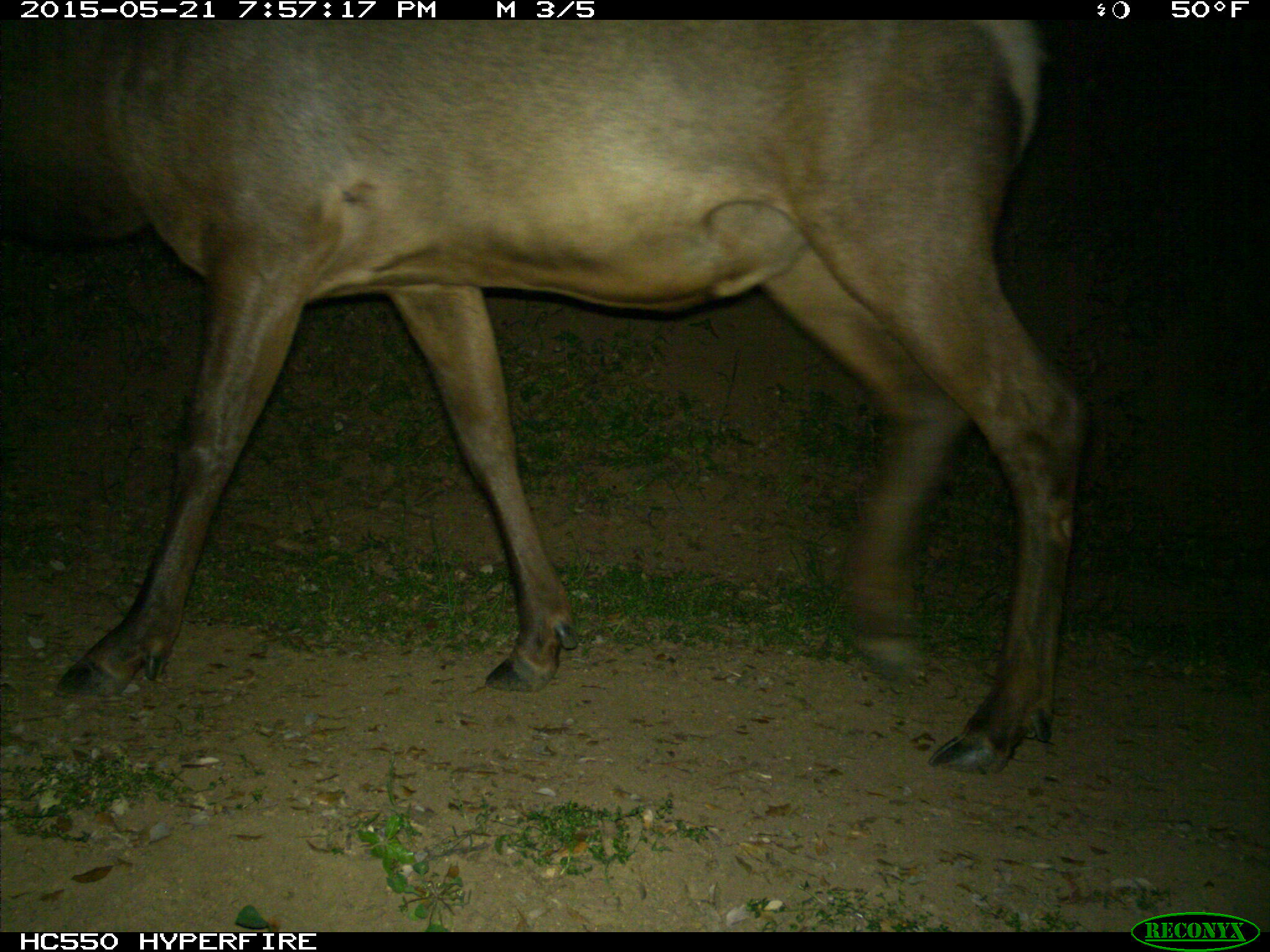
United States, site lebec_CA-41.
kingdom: Animalia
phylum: Chordata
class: Mammalia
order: Artiodactyla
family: Cervidae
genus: Cervus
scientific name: Cervus canadensis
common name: elk